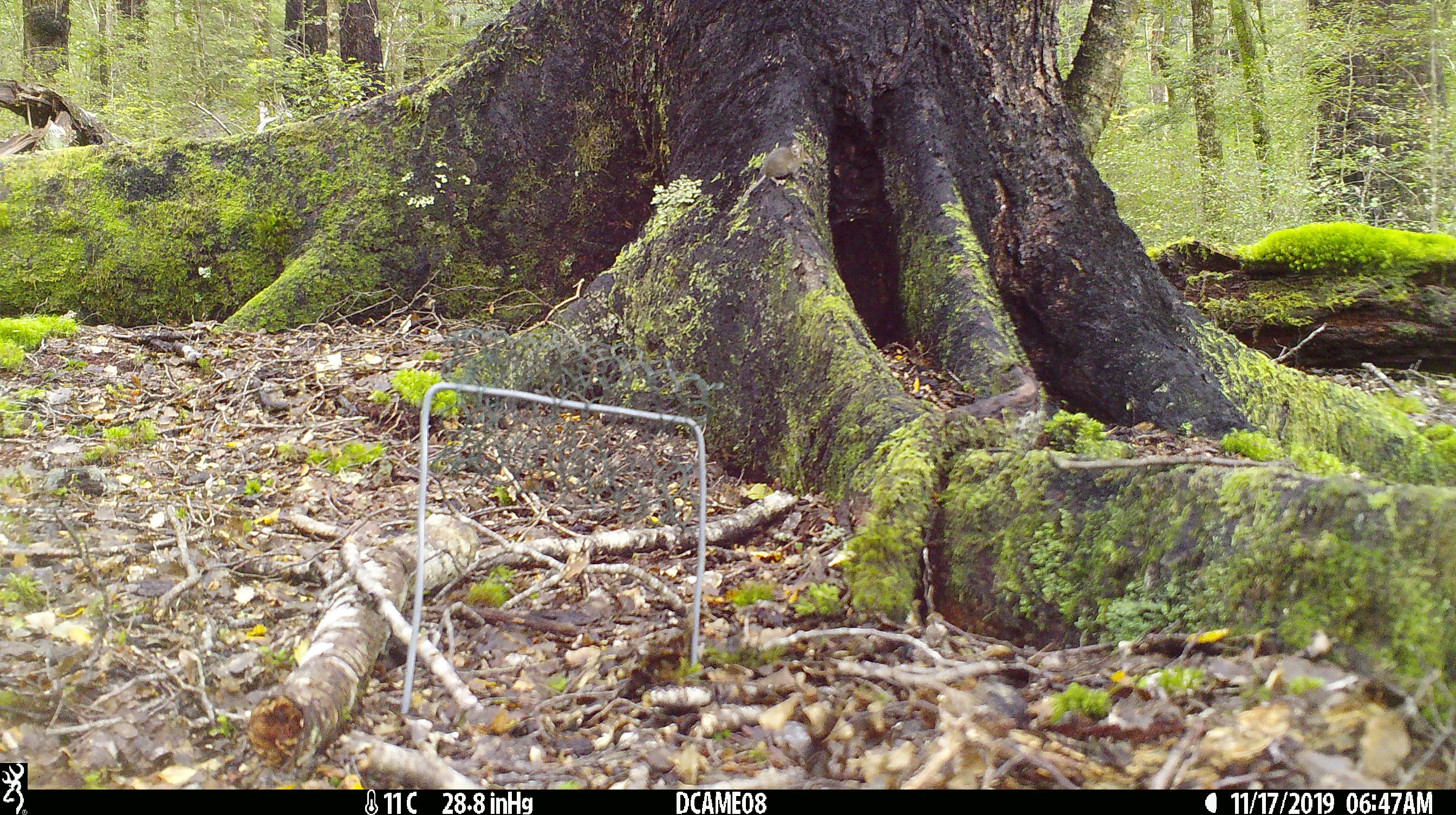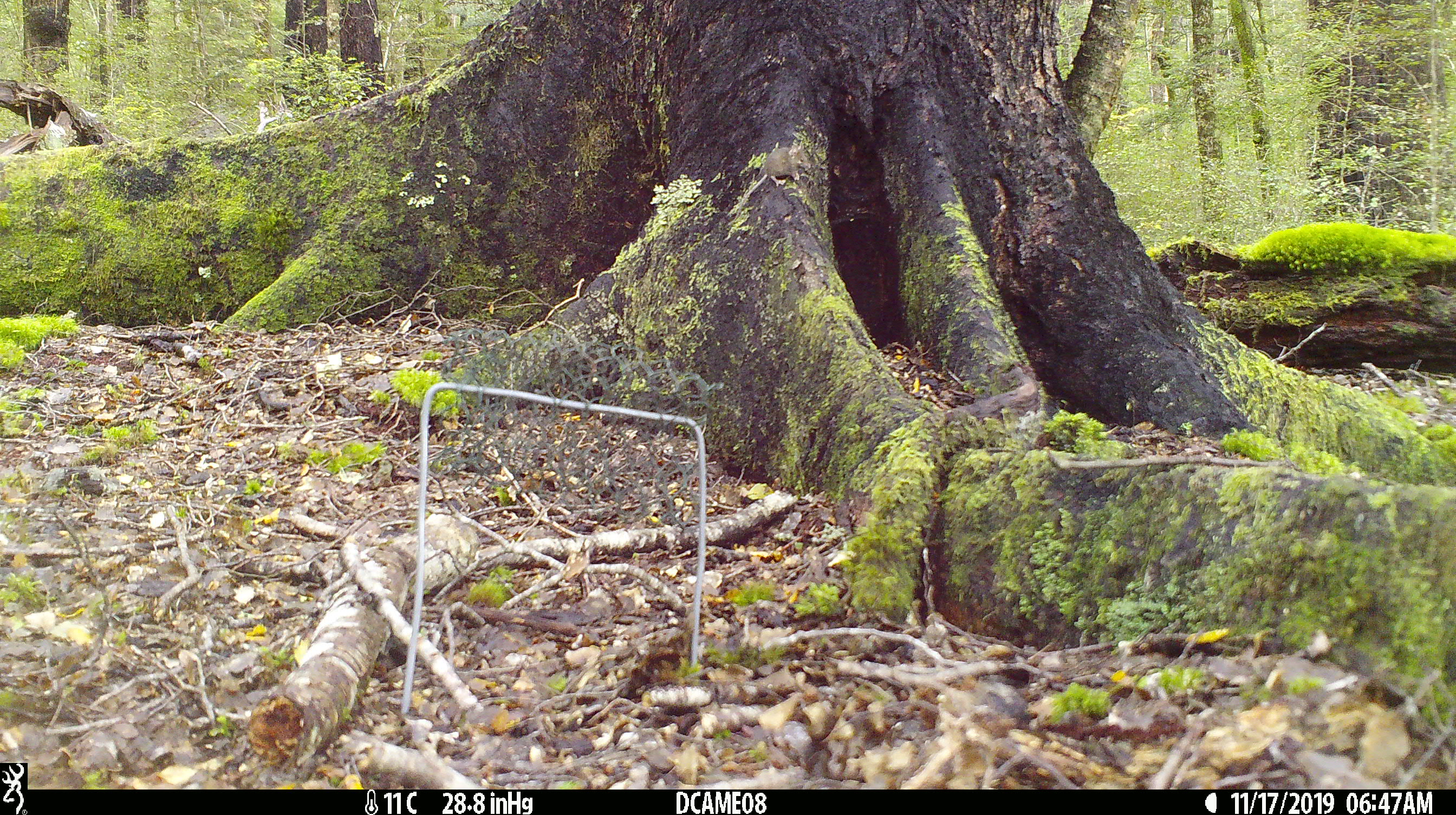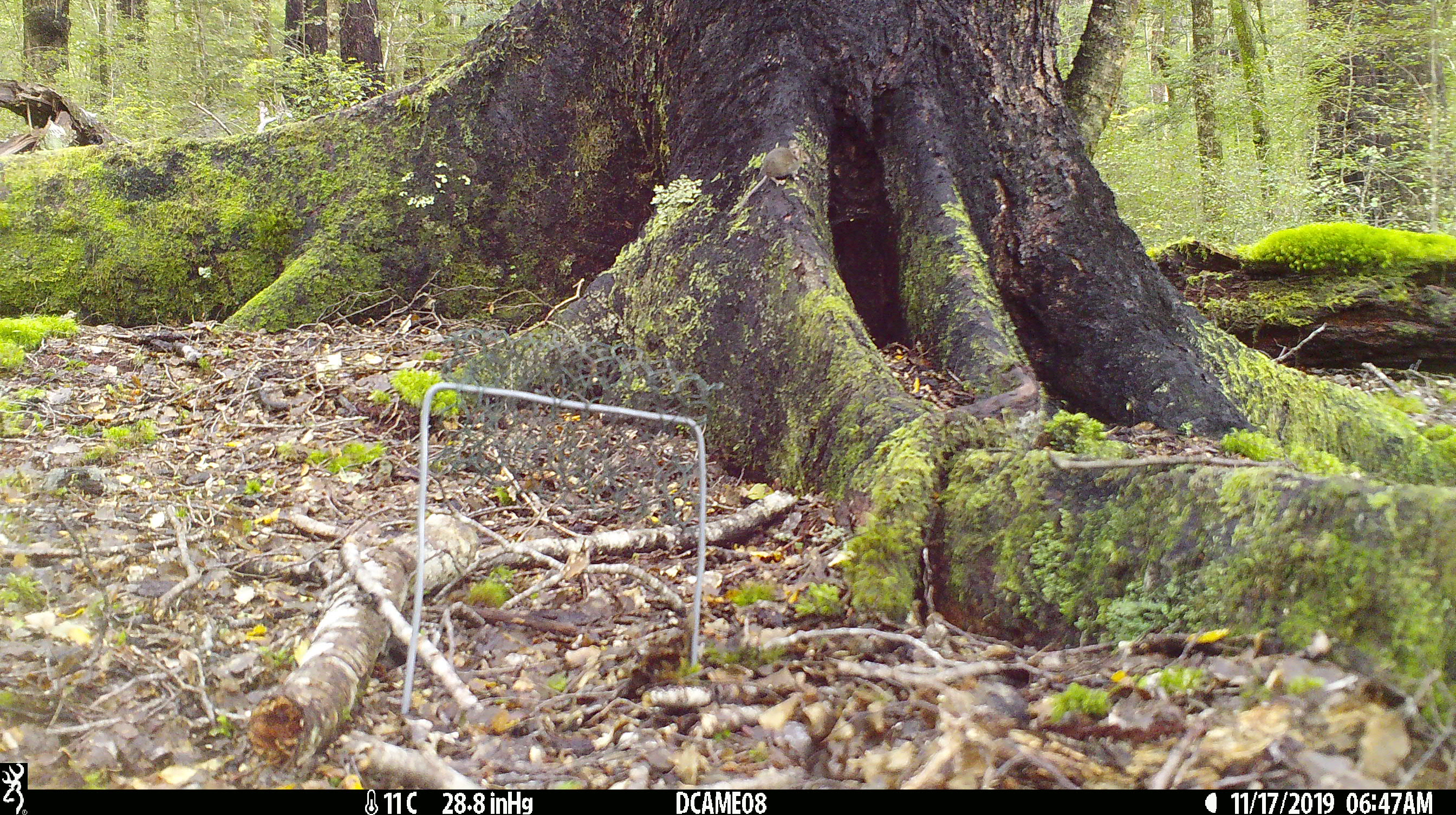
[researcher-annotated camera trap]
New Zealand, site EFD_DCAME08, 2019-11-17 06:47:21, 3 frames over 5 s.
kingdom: Animalia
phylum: Chordata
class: Mammalia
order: Rodentia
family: Muridae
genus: Mus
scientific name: Mus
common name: mouse